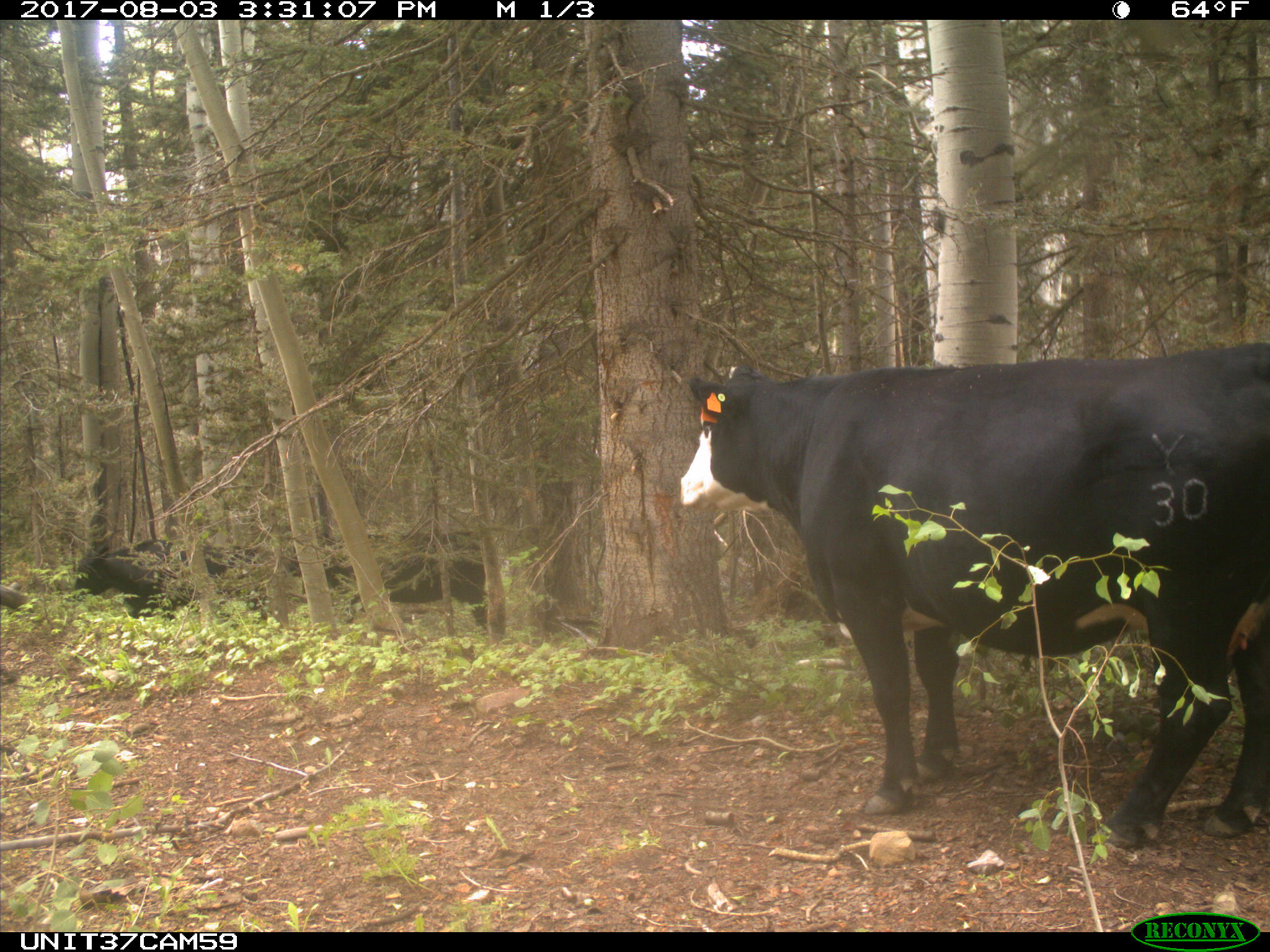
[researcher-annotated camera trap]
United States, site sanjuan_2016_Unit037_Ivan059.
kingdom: Animalia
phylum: Chordata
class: Mammalia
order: Artiodactyla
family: Bovidae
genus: Bos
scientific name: Bos taurus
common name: domestic cow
Bos taurus (domestic cow).